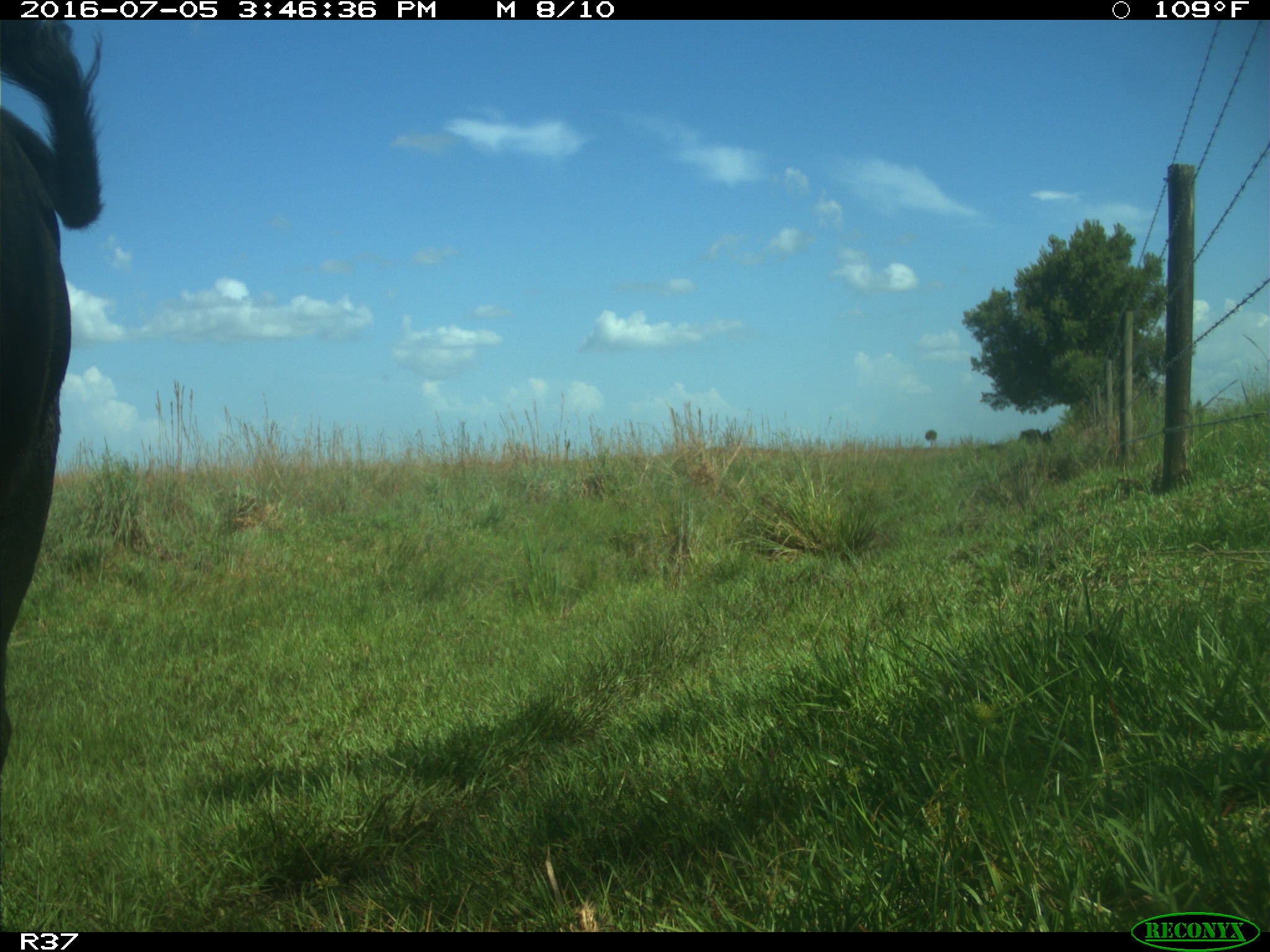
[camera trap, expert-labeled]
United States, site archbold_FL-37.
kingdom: Animalia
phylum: Chordata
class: Mammalia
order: Artiodactyla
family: Bovidae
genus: Bos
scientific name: Bos taurus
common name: domestic cow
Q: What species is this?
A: Bos taurus (domestic cow).